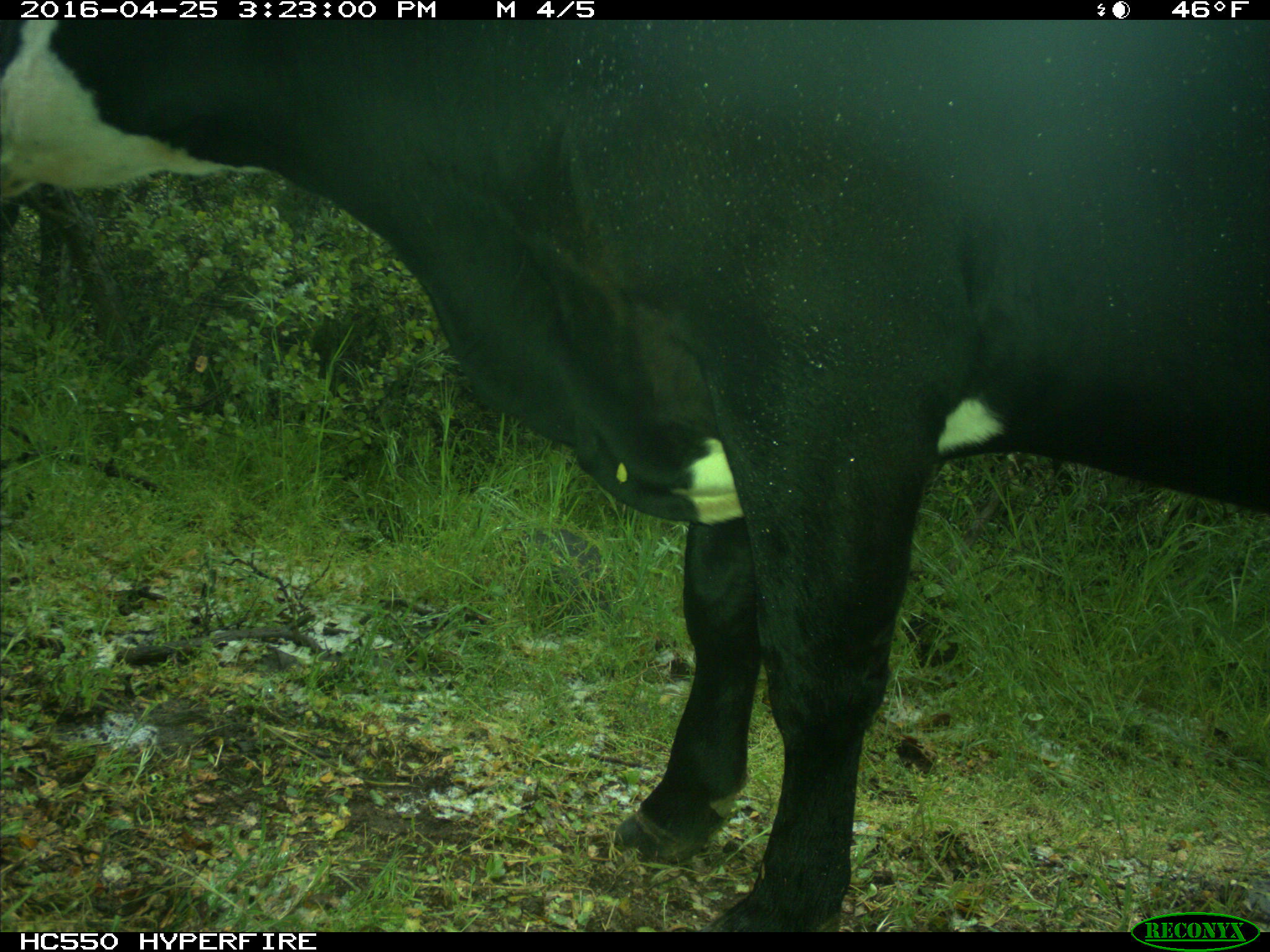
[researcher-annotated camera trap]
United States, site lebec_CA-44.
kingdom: Animalia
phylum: Chordata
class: Mammalia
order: Artiodactyla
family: Bovidae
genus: Bos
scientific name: Bos taurus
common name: domestic cow